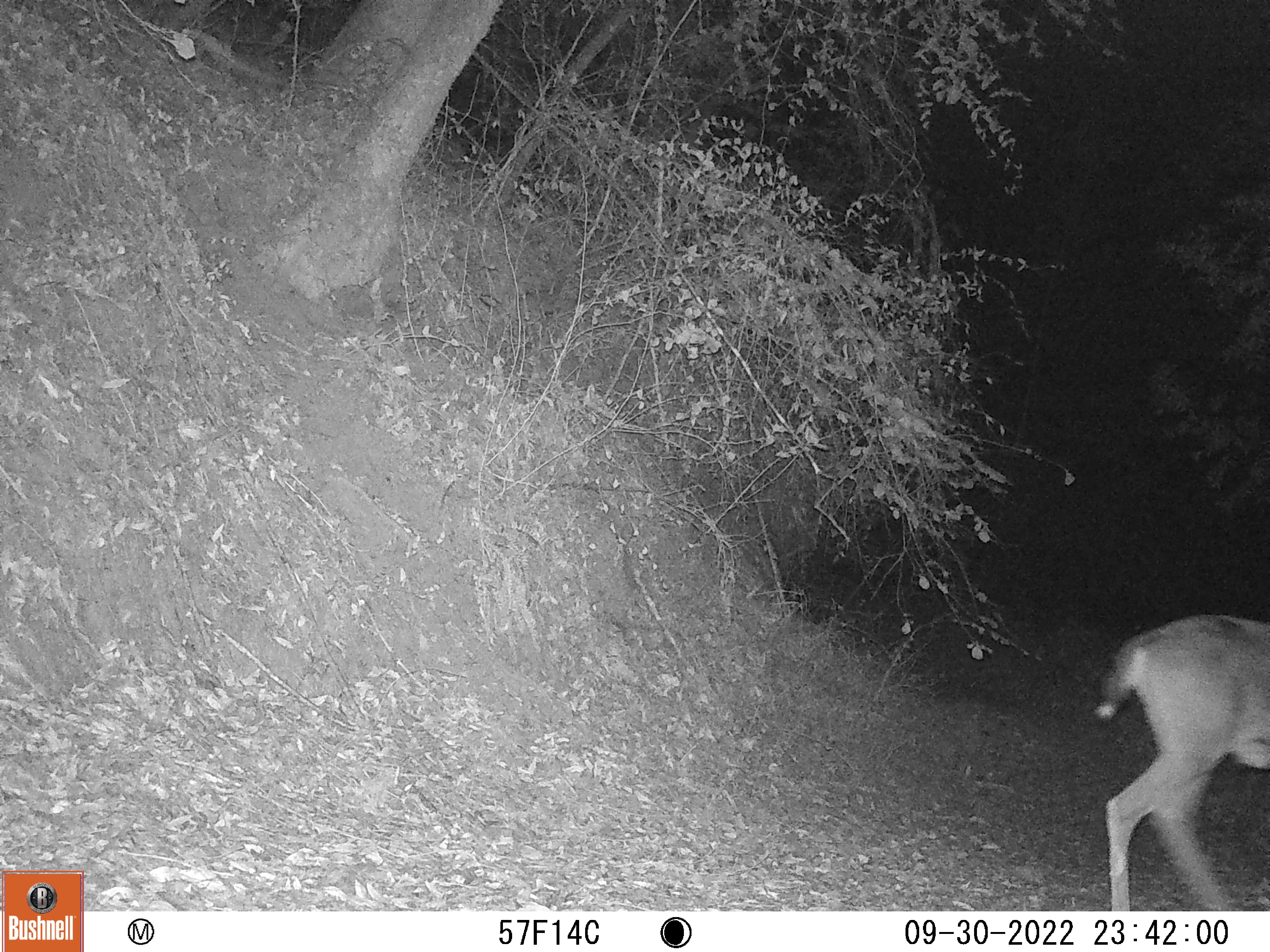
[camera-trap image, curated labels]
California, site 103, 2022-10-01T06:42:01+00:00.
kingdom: Animalia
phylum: Chordata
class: Mammalia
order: Artiodactyla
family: Cervidae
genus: Odocoileus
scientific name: Odocoileus hemionus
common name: mule deer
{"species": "mule deer (Odocoileus hemionus)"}